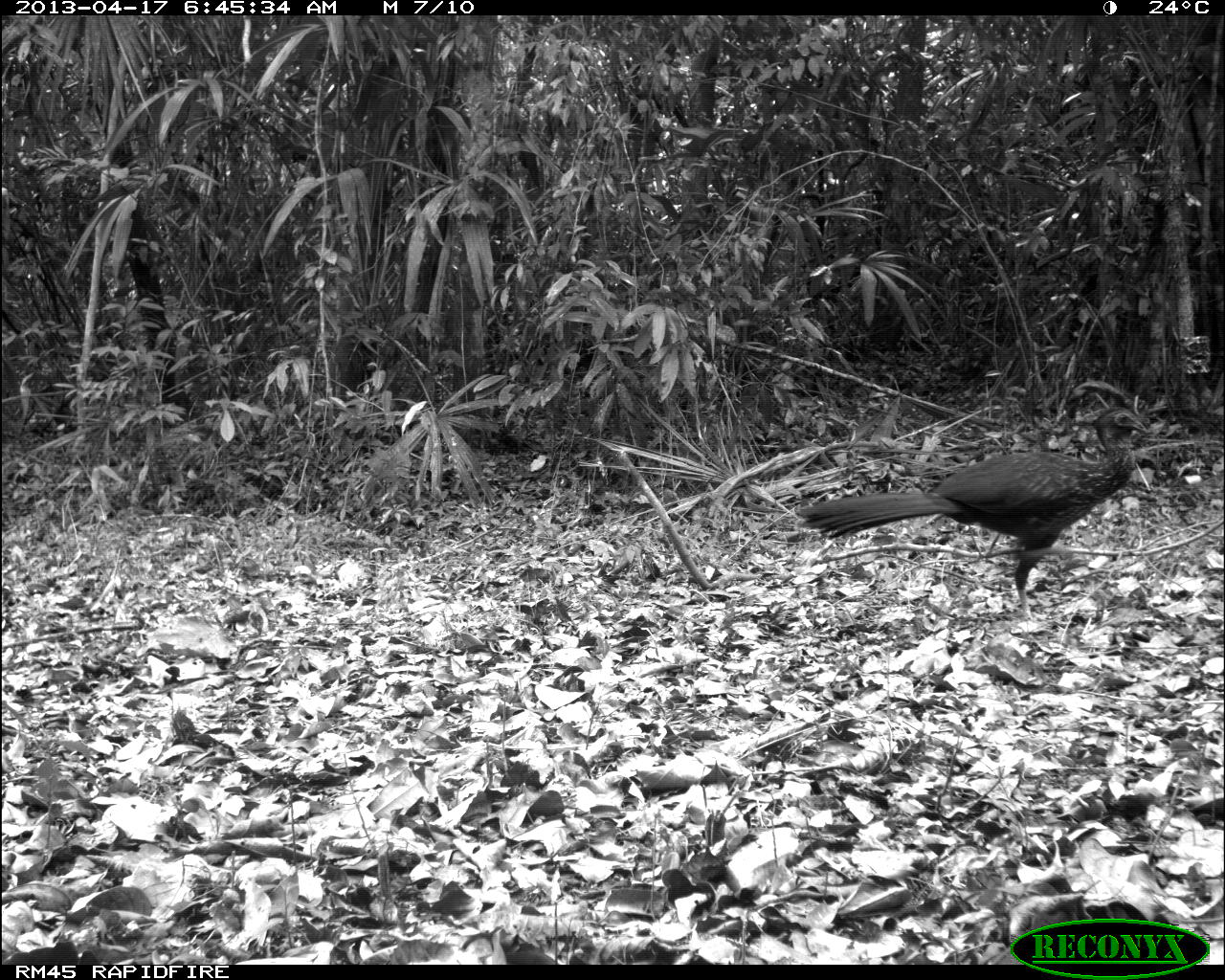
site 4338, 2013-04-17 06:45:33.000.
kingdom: Animalia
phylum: Chordata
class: Aves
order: Galliformes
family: Cracidae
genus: Penelope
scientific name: Penelope purpurascens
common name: crested guan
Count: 1.